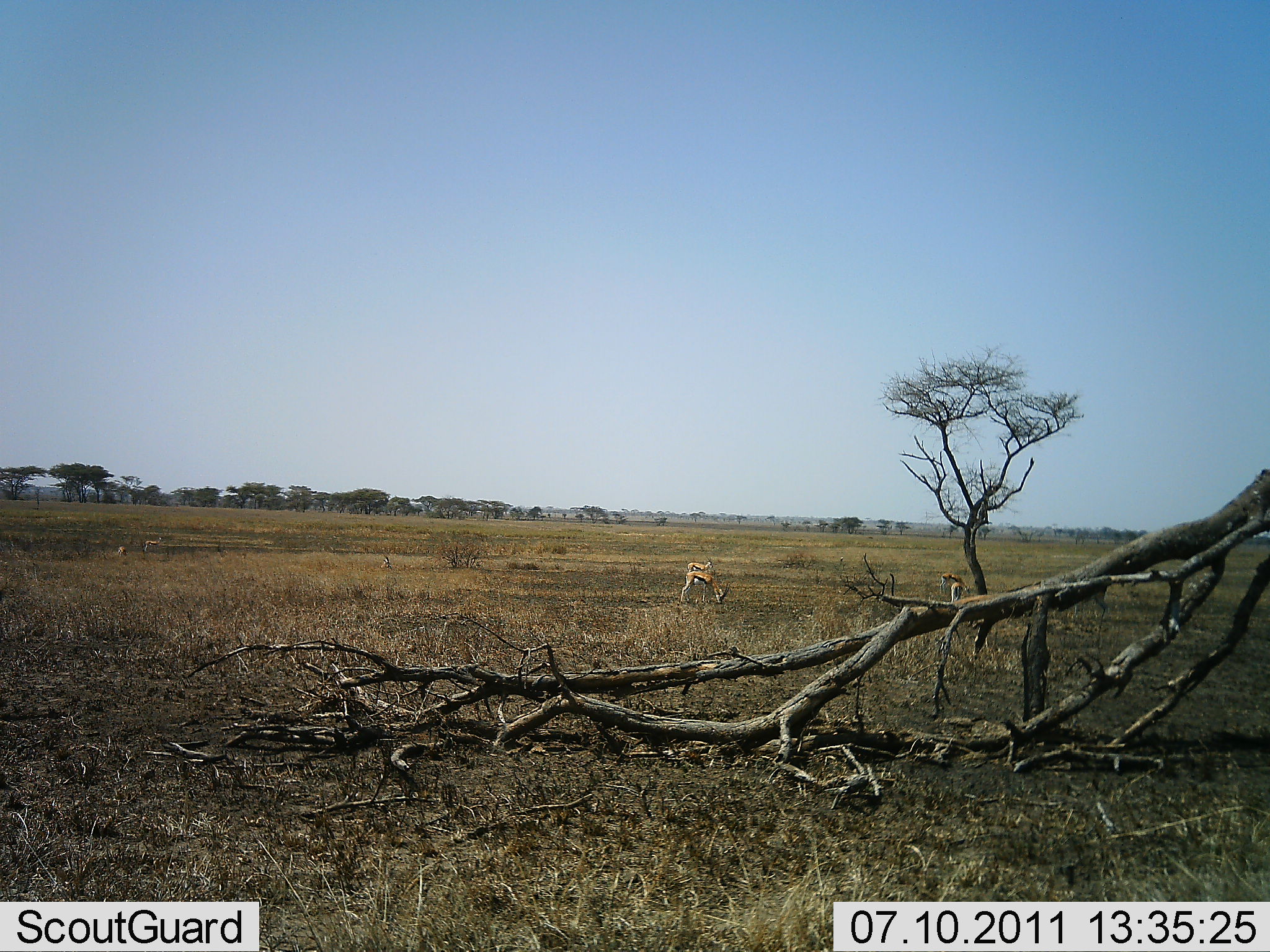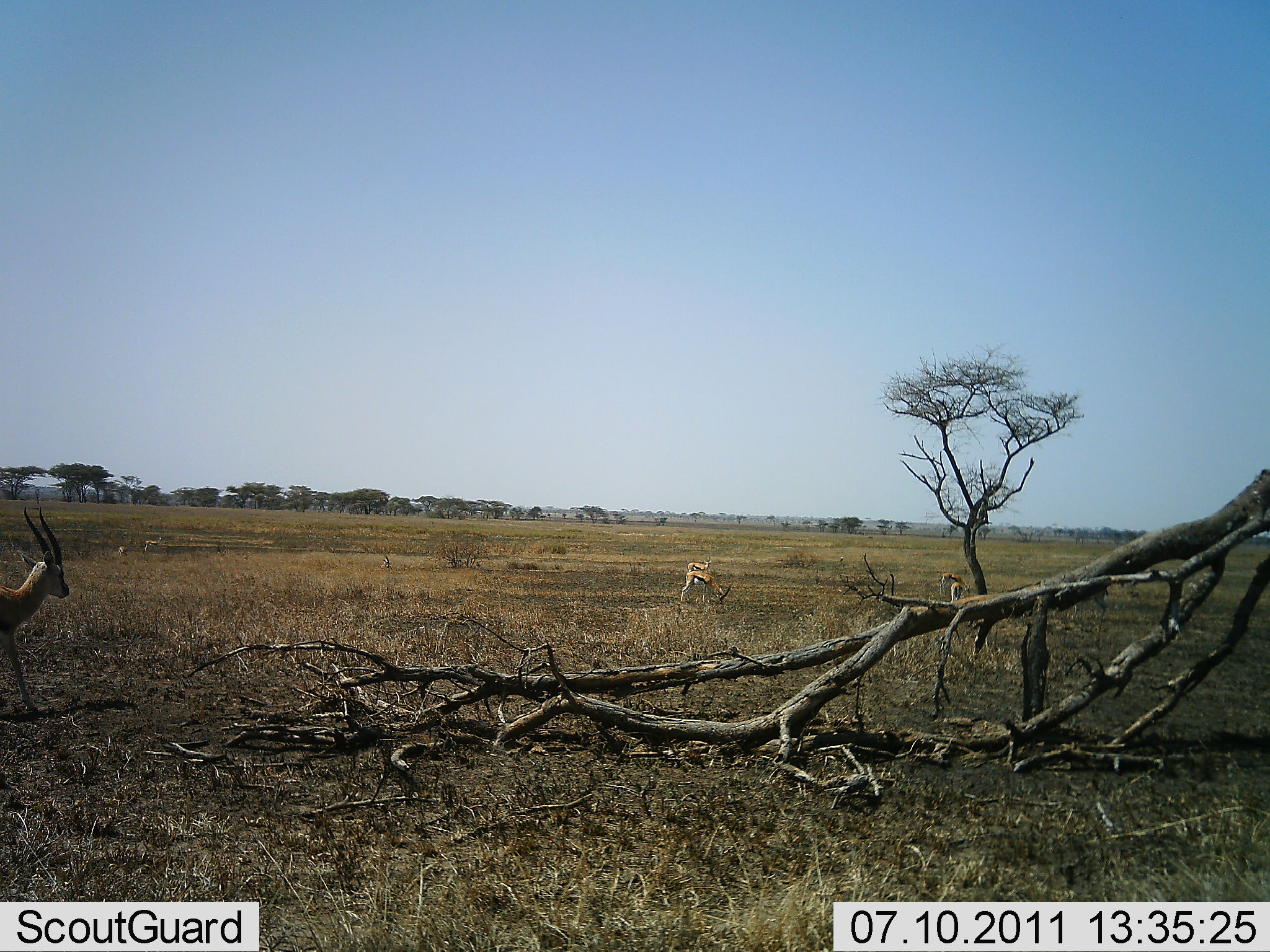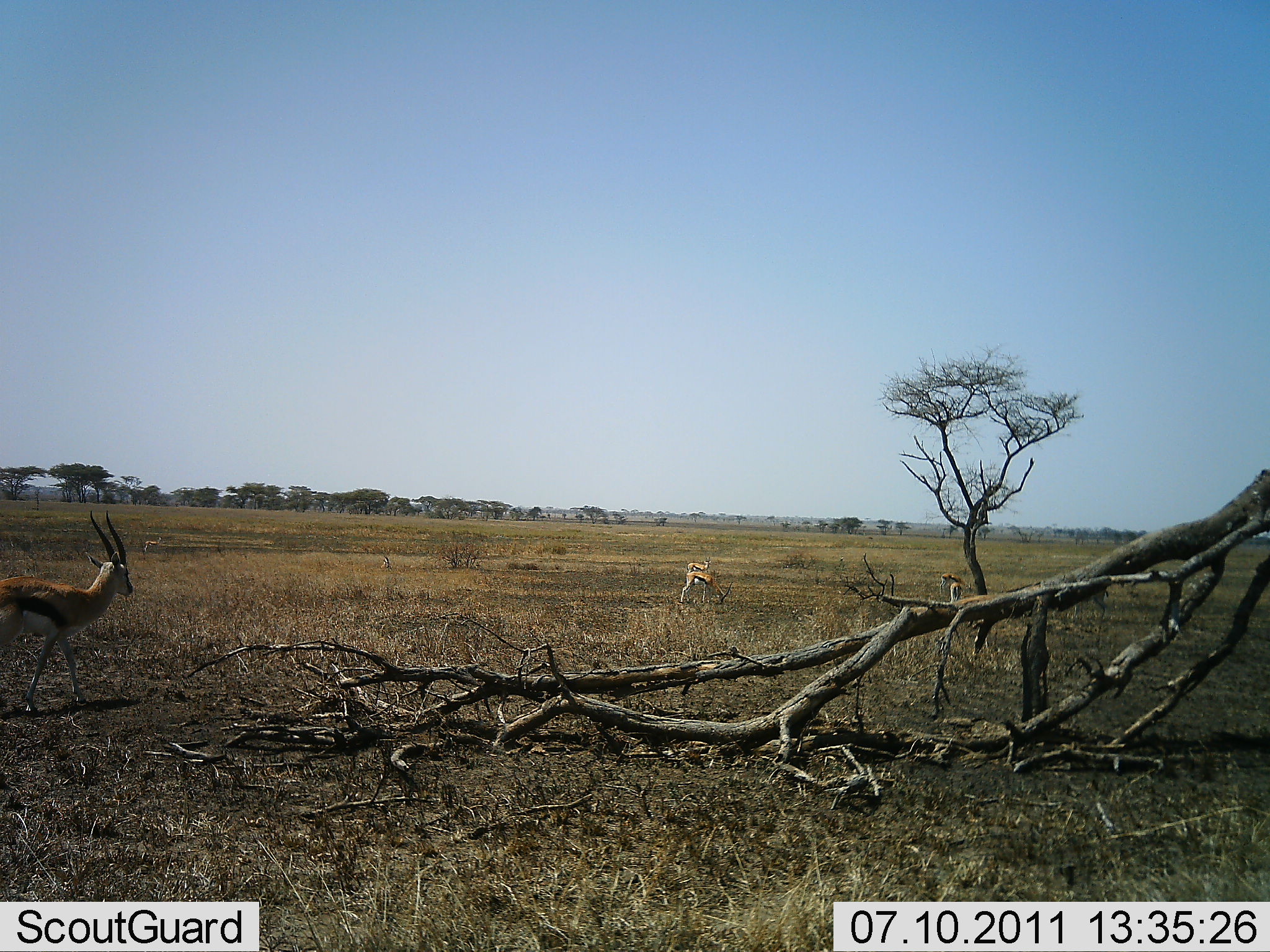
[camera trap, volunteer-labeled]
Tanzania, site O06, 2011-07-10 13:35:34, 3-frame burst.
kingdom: Animalia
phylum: Chordata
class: Mammalia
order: Artiodactyla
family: Bovidae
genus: Eudorcas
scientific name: Eudorcas thomsonii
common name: thomson's gazelle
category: gazellethomsons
Gazellethomsons (thomson's gazelle) (Eudorcas thomsonii), count 4. Behavior (volunteer vote fractions): standing 46%, resting 0%, moving 85%, interacting 0%. Young present (vote fraction): 0%. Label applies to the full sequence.